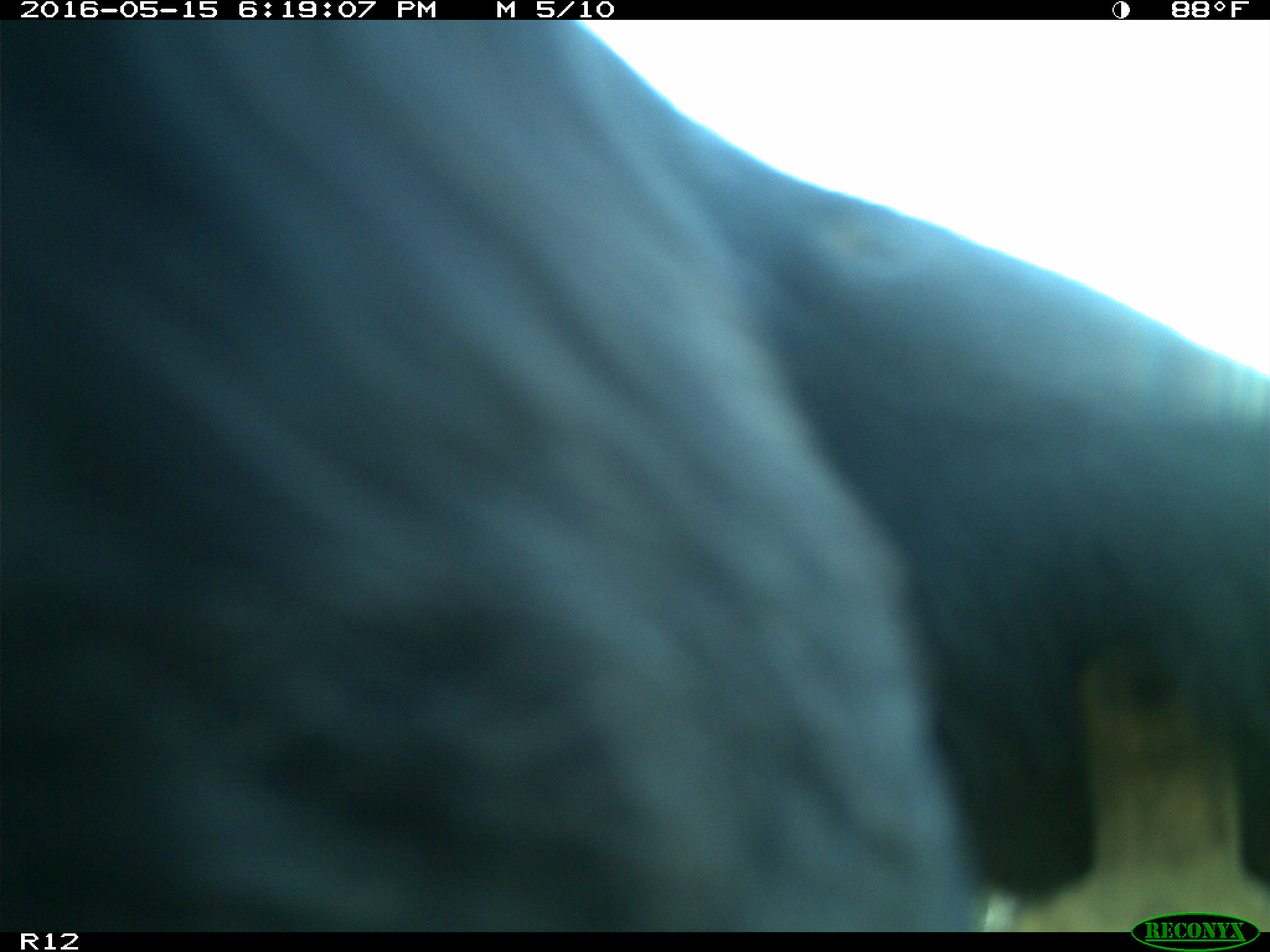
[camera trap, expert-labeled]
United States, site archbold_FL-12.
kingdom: Animalia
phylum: Chordata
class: Mammalia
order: Artiodactyla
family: Bovidae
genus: Bos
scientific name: Bos taurus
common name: domestic cow